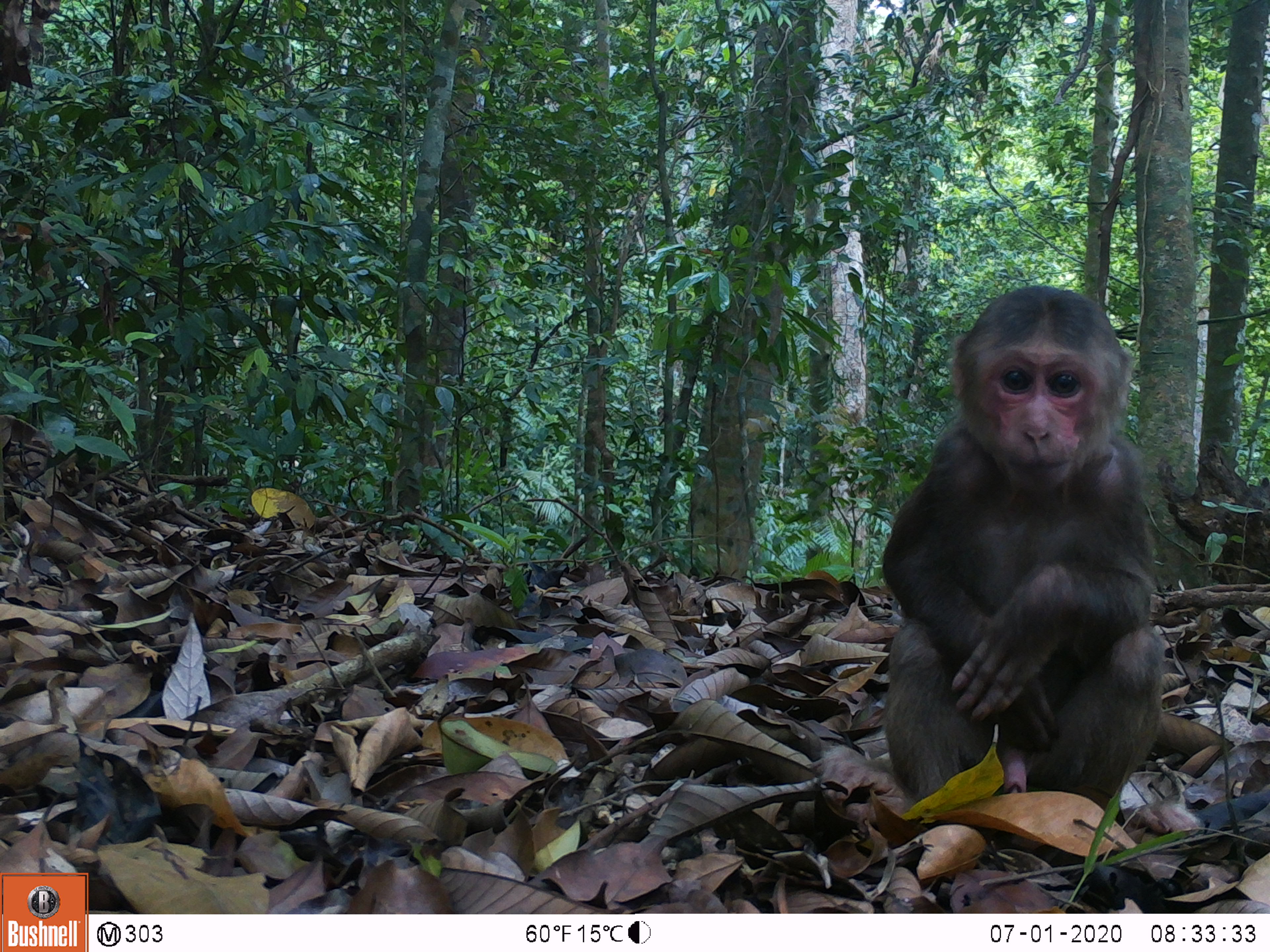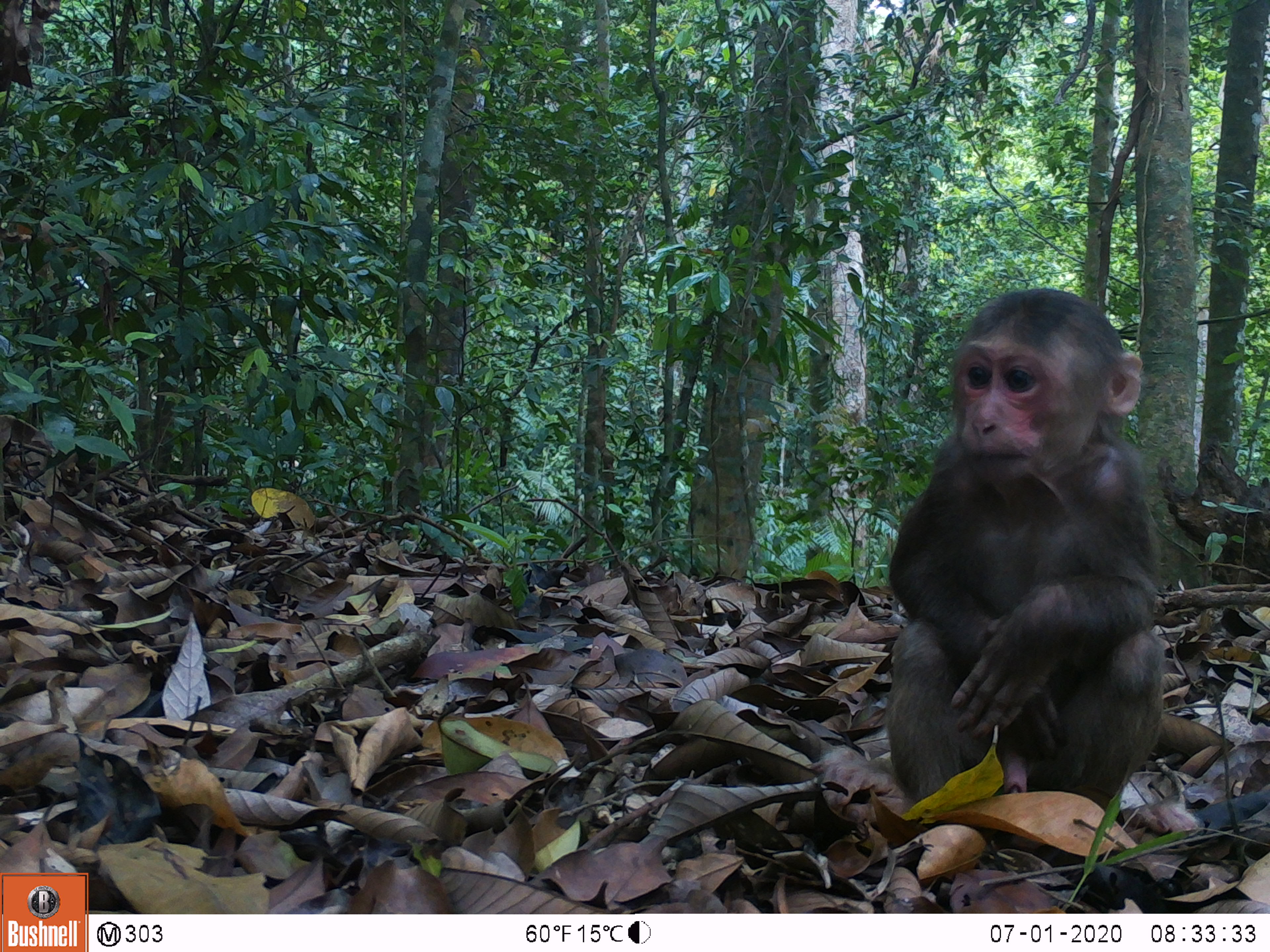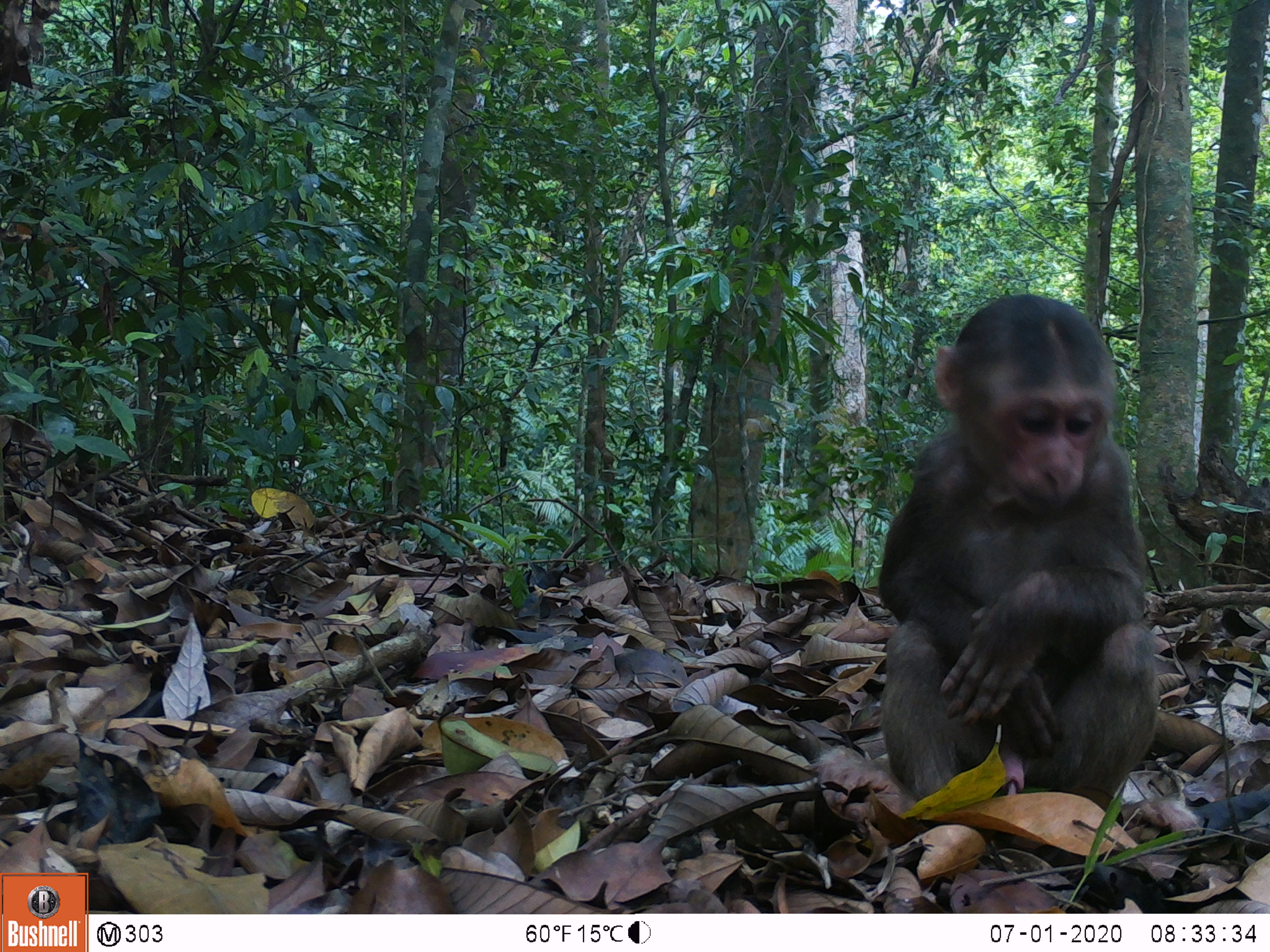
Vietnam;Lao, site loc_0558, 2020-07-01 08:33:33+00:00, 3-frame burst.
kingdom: Animalia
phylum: Chordata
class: Mammalia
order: Primates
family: Cercopithecidae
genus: Macaca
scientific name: Macaca arctoides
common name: stump-tailed macaque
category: stump tailed macaque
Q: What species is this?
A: Stump tailed macaque (stump-tailed macaque) (Macaca arctoides).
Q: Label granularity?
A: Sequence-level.